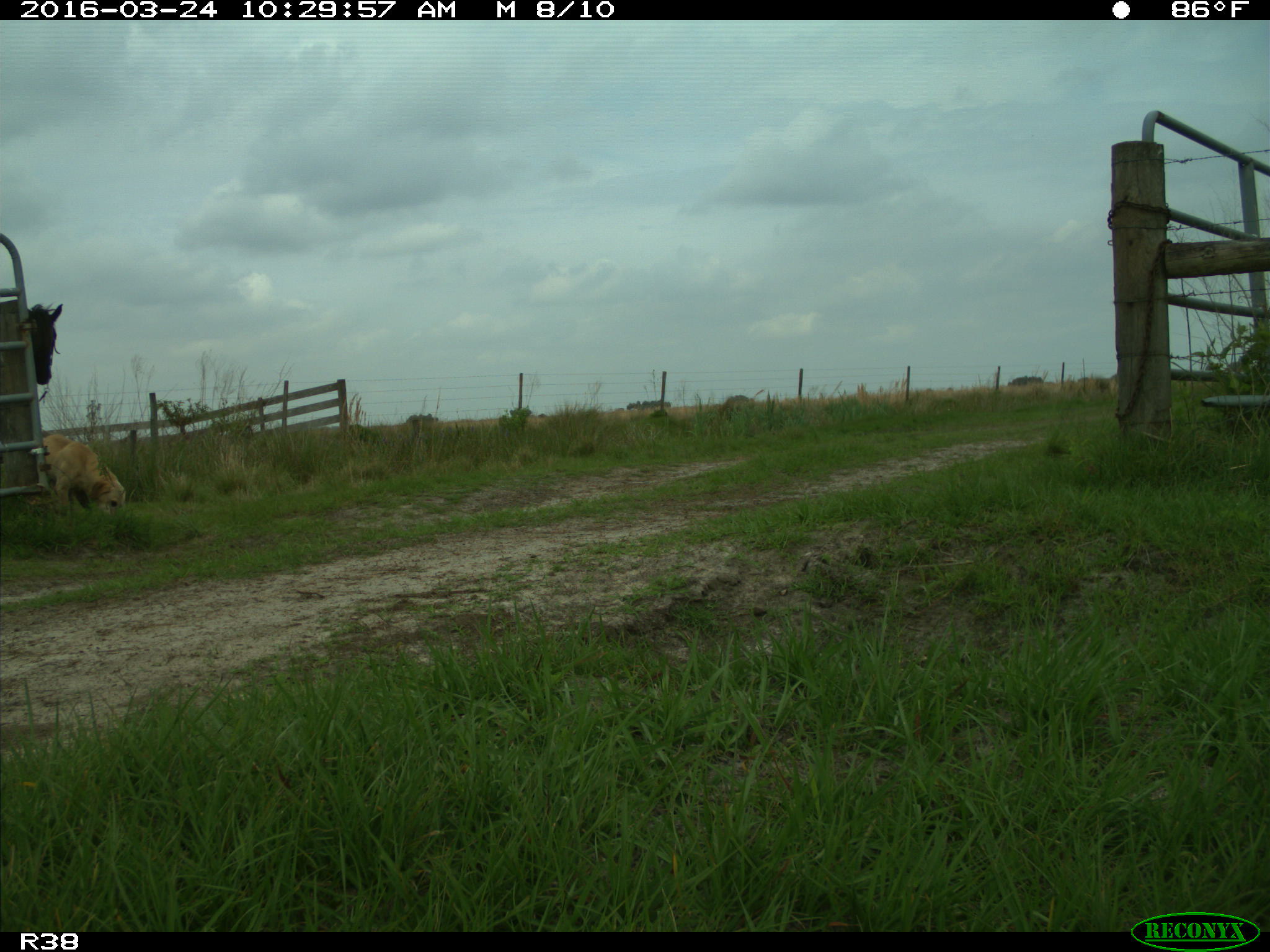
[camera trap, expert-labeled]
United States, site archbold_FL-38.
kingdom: Animalia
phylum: Chordata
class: Mammalia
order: Carnivora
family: Canidae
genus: Canis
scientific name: Canis familiaris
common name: domestic dog